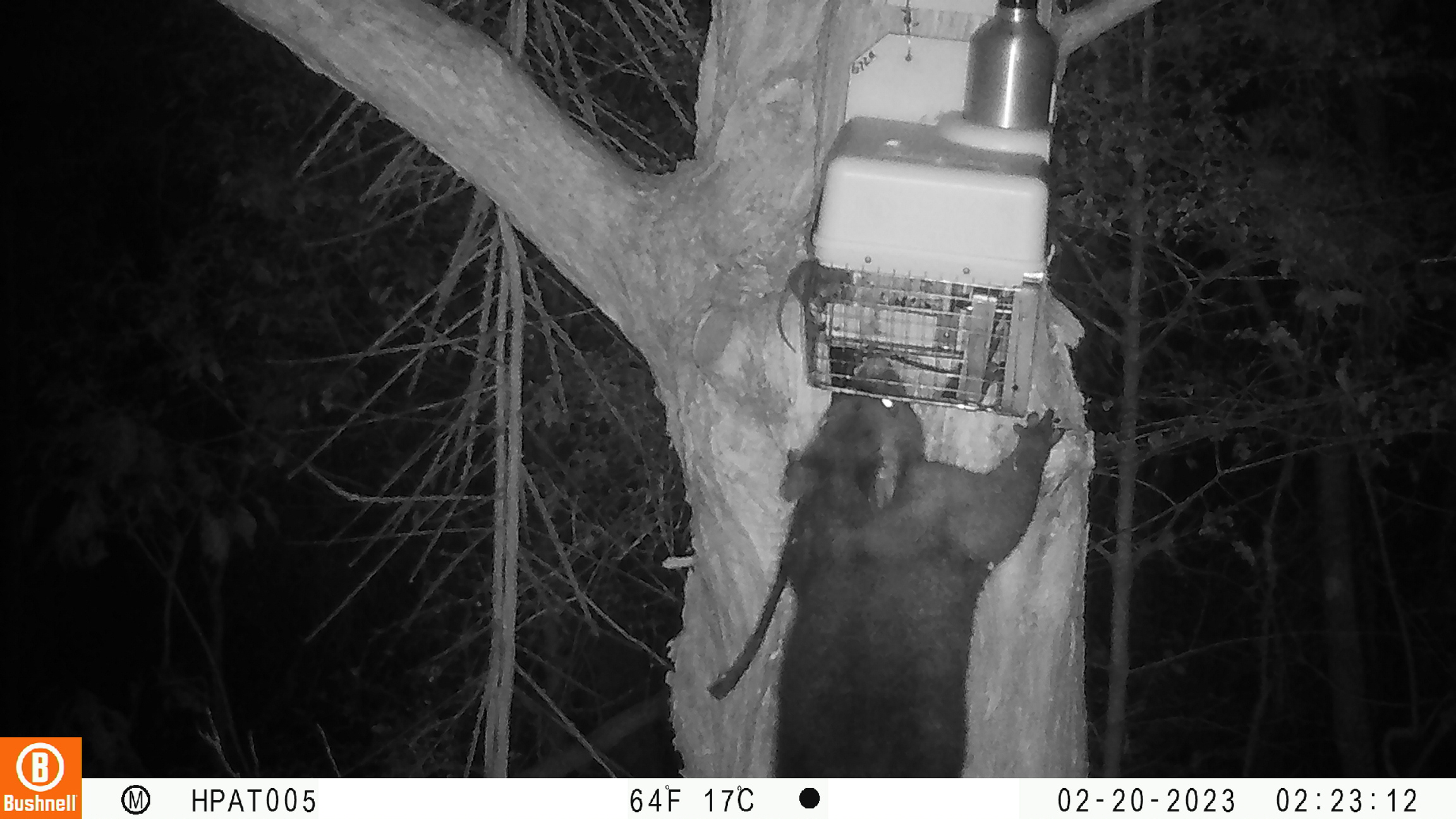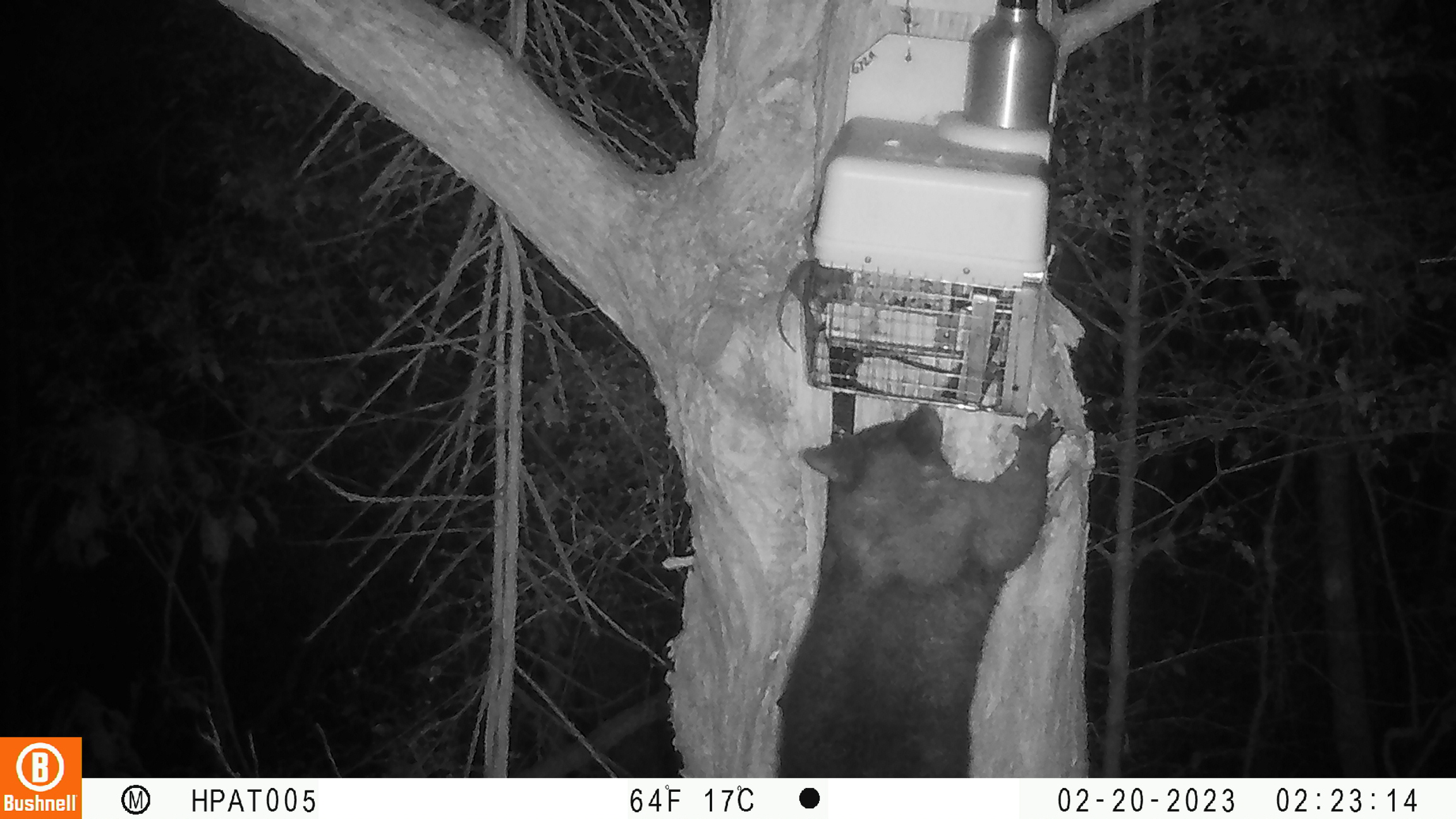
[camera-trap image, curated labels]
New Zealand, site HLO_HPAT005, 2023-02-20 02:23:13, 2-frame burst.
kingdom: Animalia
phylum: Chordata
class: Mammalia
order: Diprotodontia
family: Phalangeridae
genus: Trichosurus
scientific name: Trichosurus vulpecula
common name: common brushtail possum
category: possum